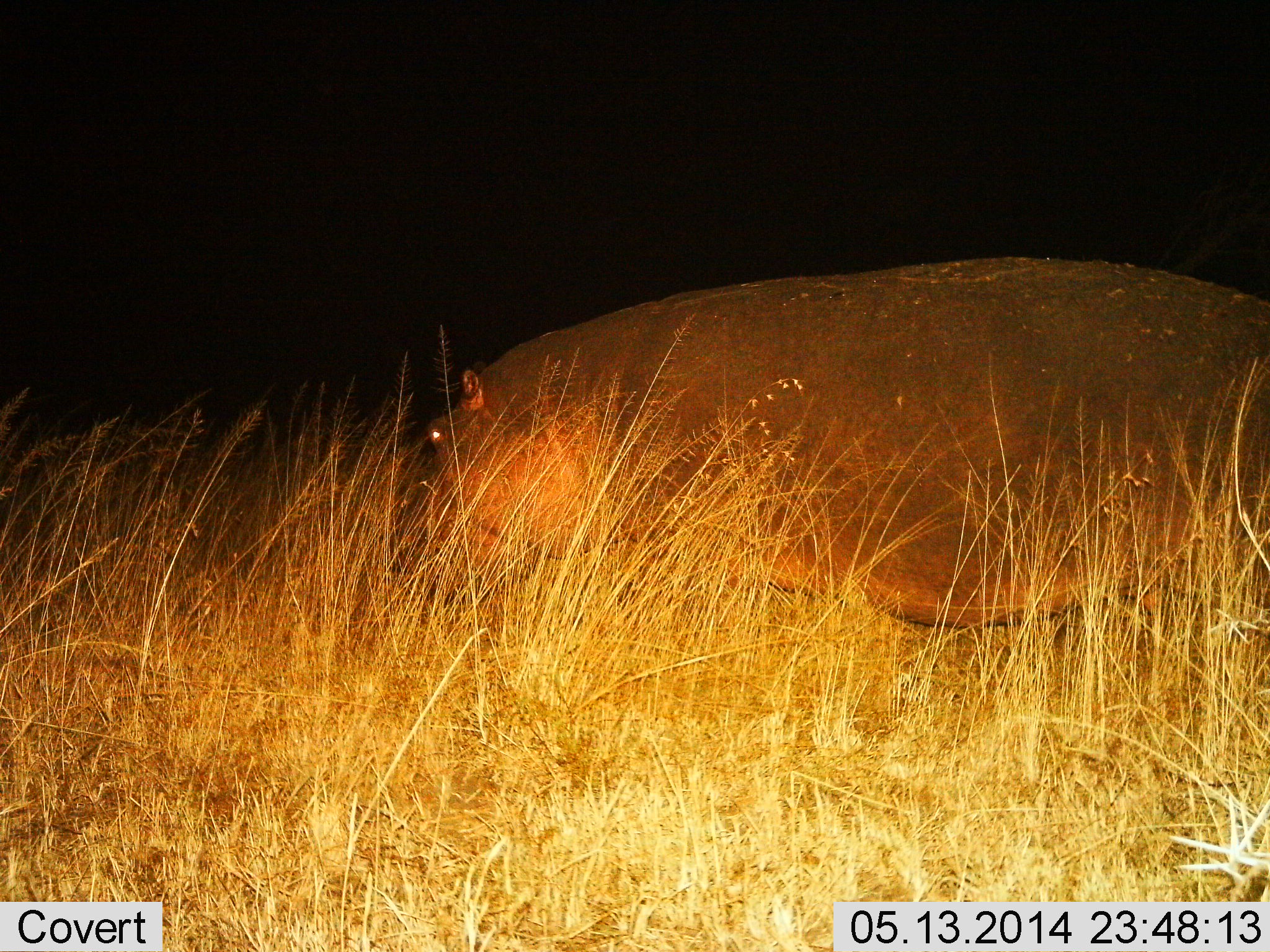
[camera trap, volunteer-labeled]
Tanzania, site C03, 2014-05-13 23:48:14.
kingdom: Animalia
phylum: Chordata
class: Mammalia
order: Artiodactyla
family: Hippopotamidae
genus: Hippopotamus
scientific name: Hippopotamus amphibius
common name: hippopotamus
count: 1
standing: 60%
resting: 0%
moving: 30%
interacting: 0%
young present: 0%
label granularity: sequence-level